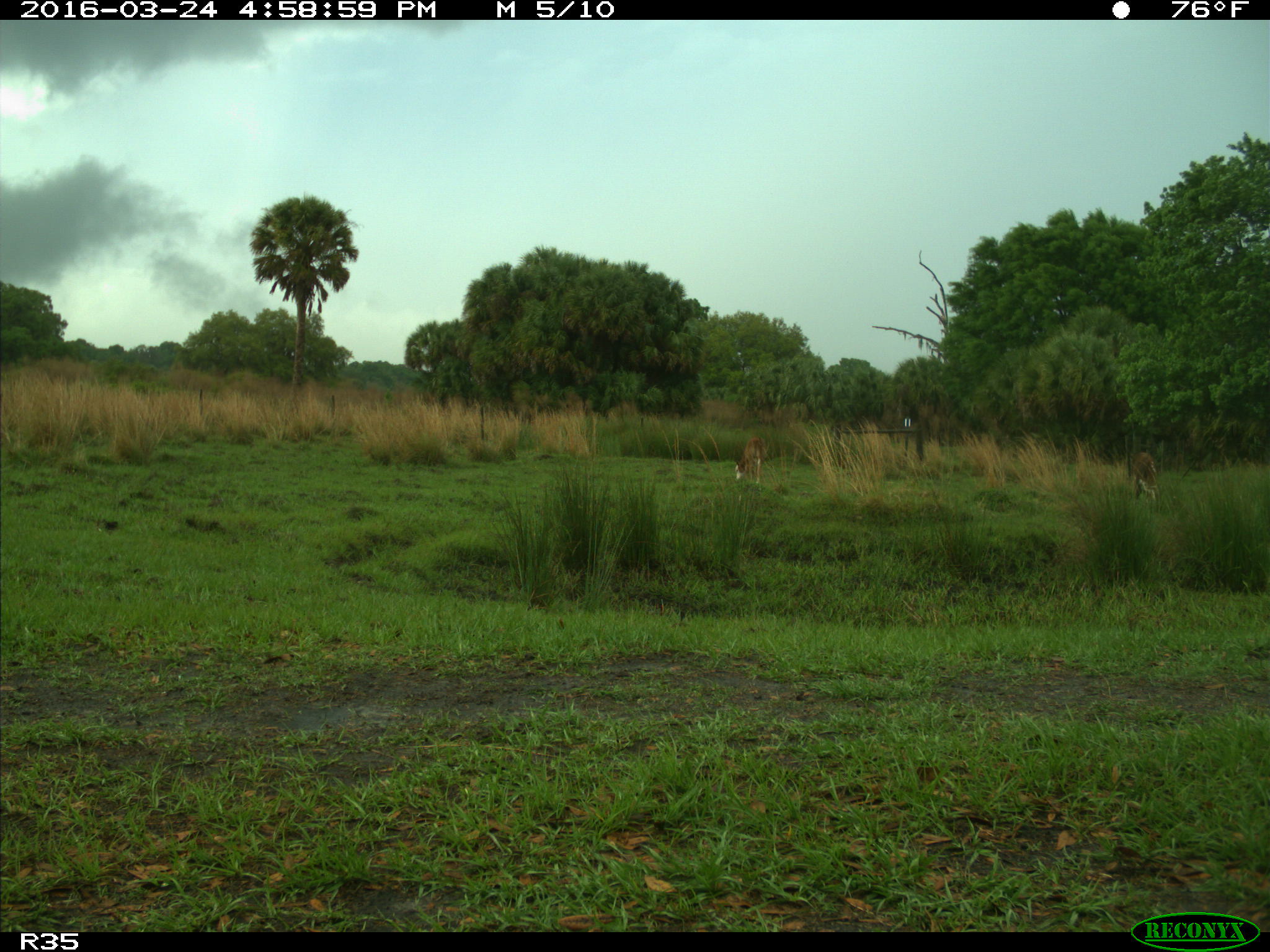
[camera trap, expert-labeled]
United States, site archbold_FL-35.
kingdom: Animalia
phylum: Chordata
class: Mammalia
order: Artiodactyla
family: Bovidae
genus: Bos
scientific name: Bos taurus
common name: domestic cow